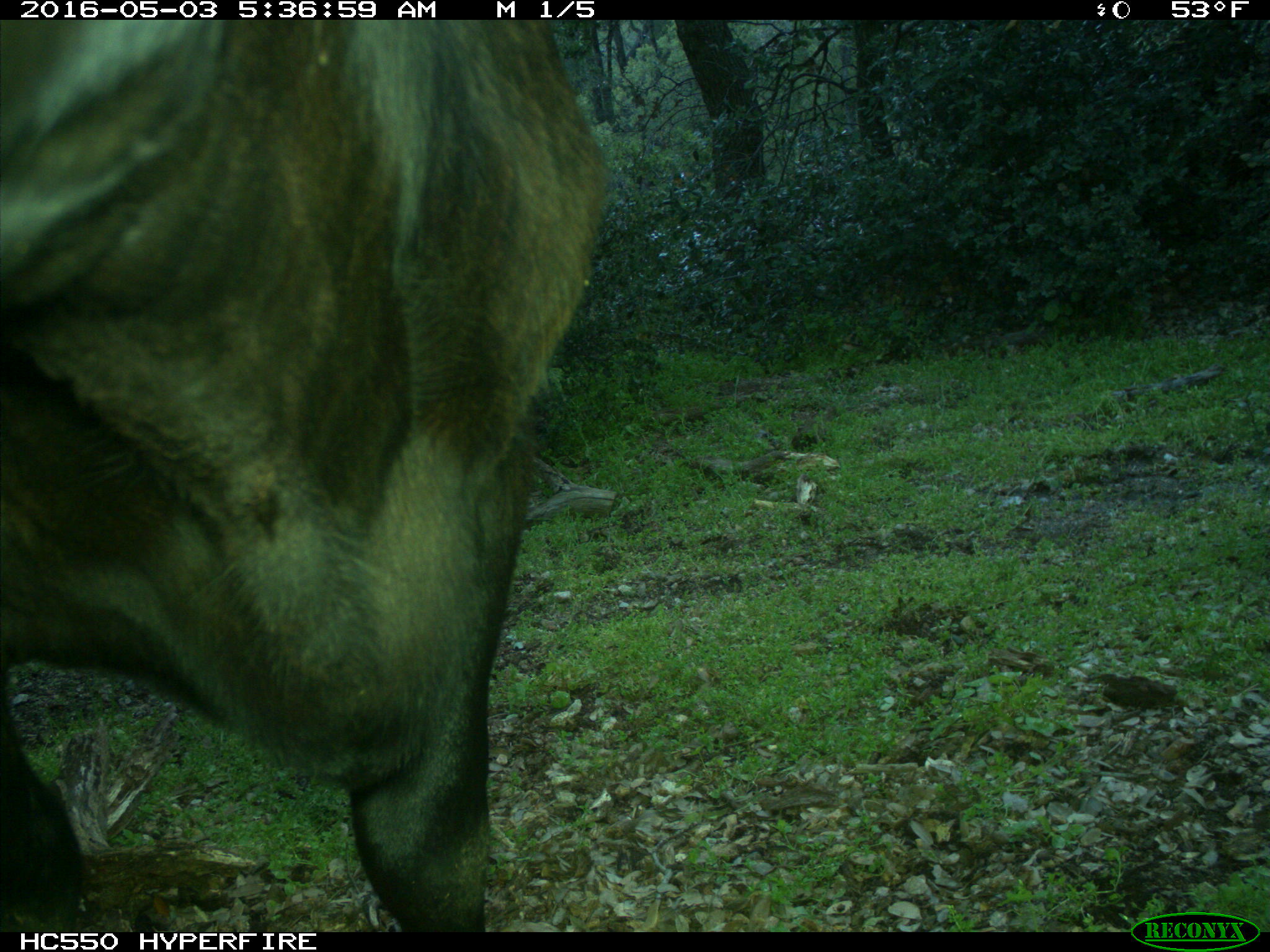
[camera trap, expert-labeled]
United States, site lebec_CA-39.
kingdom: Animalia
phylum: Chordata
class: Mammalia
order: Artiodactyla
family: Bovidae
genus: Bos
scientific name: Bos taurus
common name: domestic cow